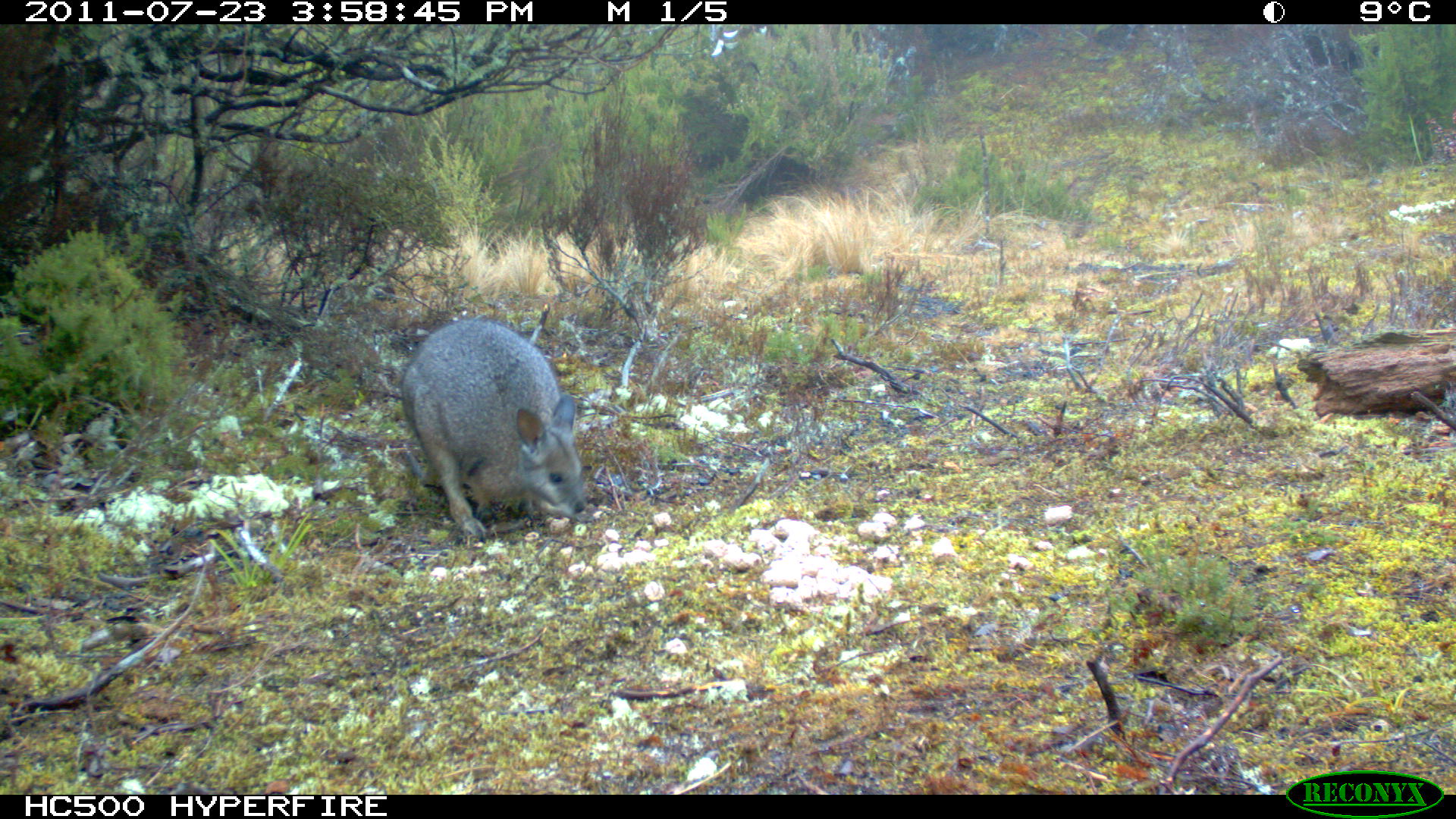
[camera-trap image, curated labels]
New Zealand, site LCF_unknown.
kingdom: Animalia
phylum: Chordata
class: Mammalia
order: Diprotodontia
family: Macropodidae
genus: Notamacropus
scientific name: Notamacropus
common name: wallaby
Wallaby (Notamacropus).